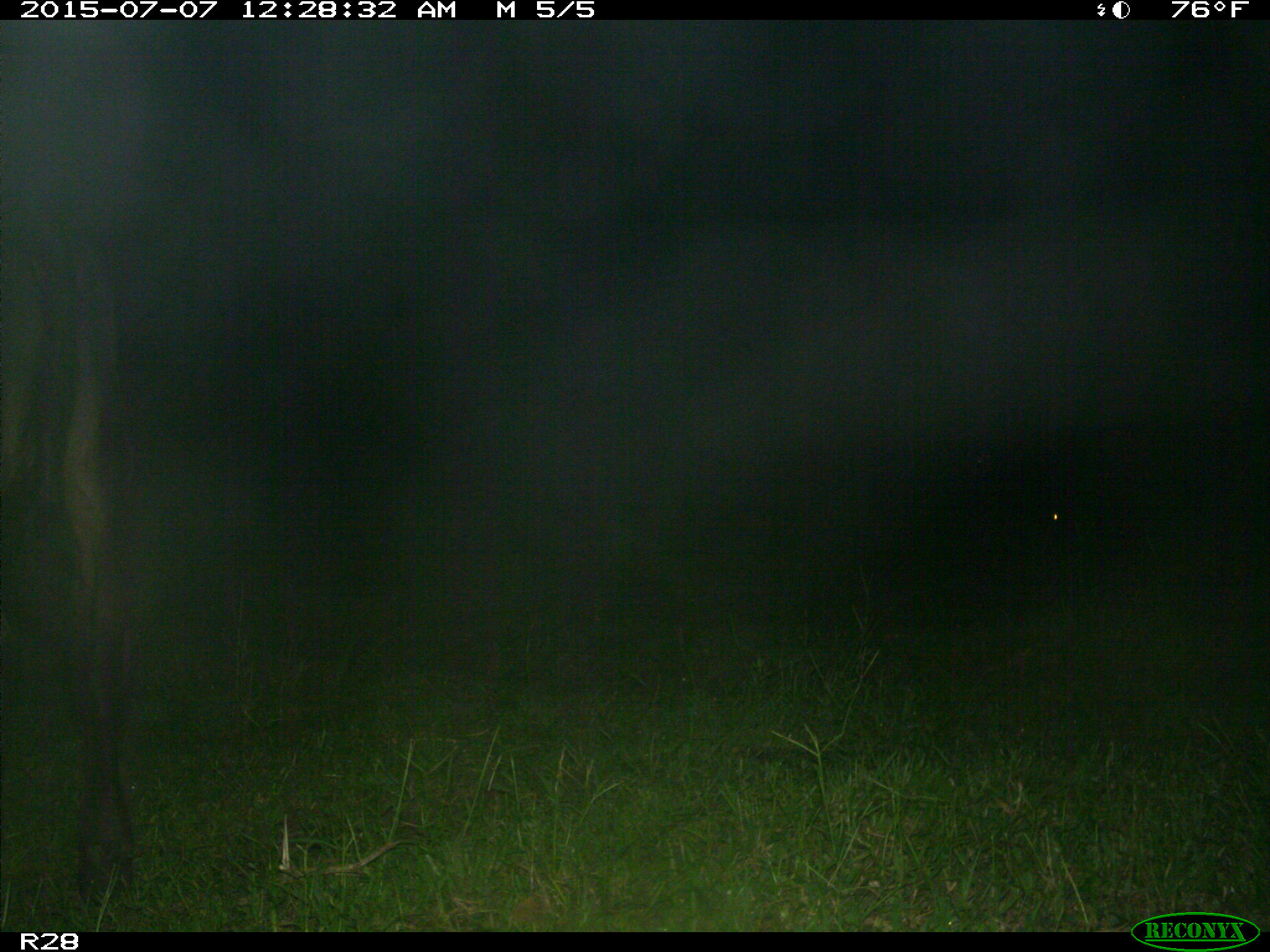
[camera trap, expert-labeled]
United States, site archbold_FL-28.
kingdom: Animalia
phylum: Chordata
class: Mammalia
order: Artiodactyla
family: Bovidae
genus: Bos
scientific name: Bos taurus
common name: domestic cow